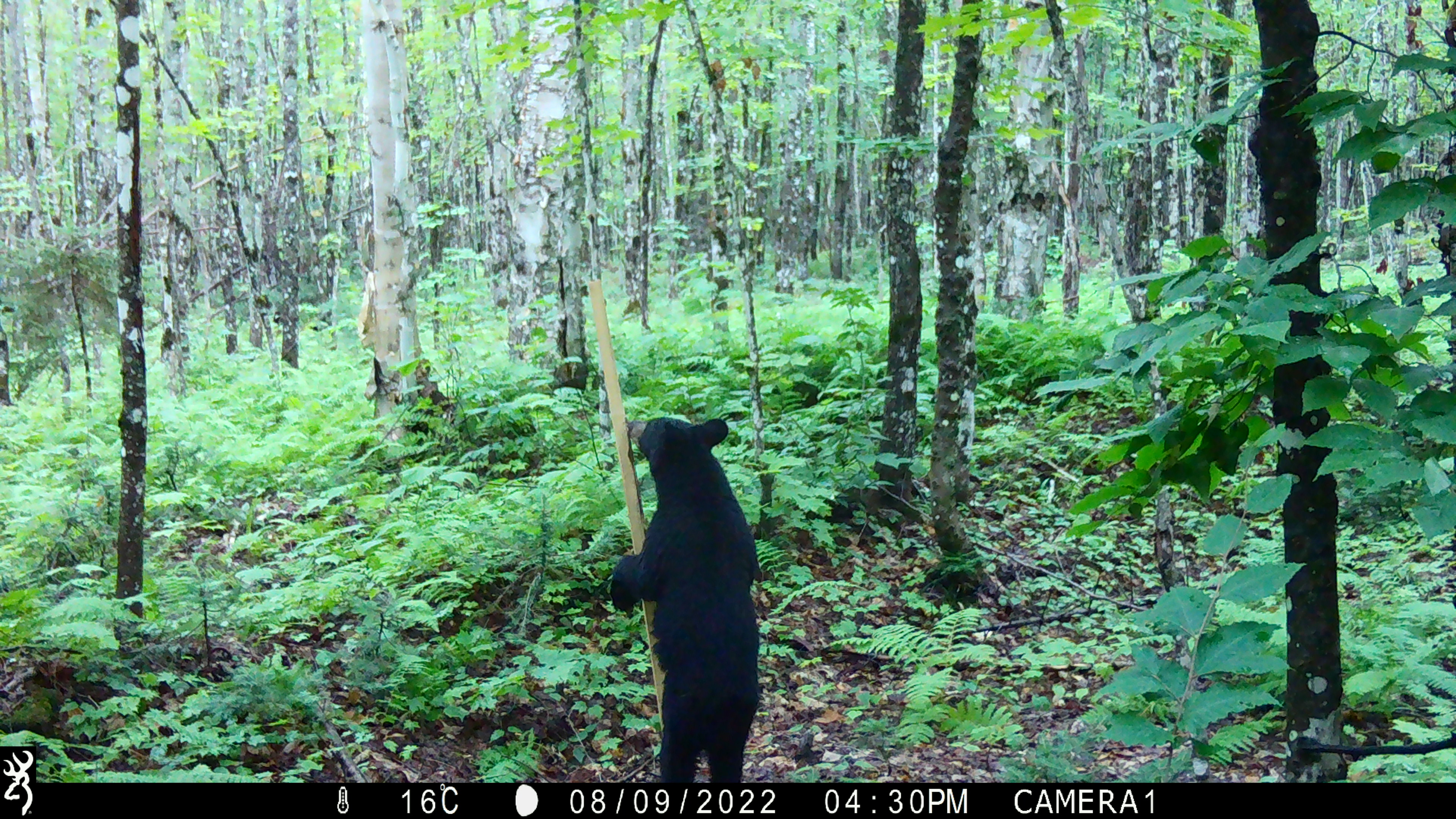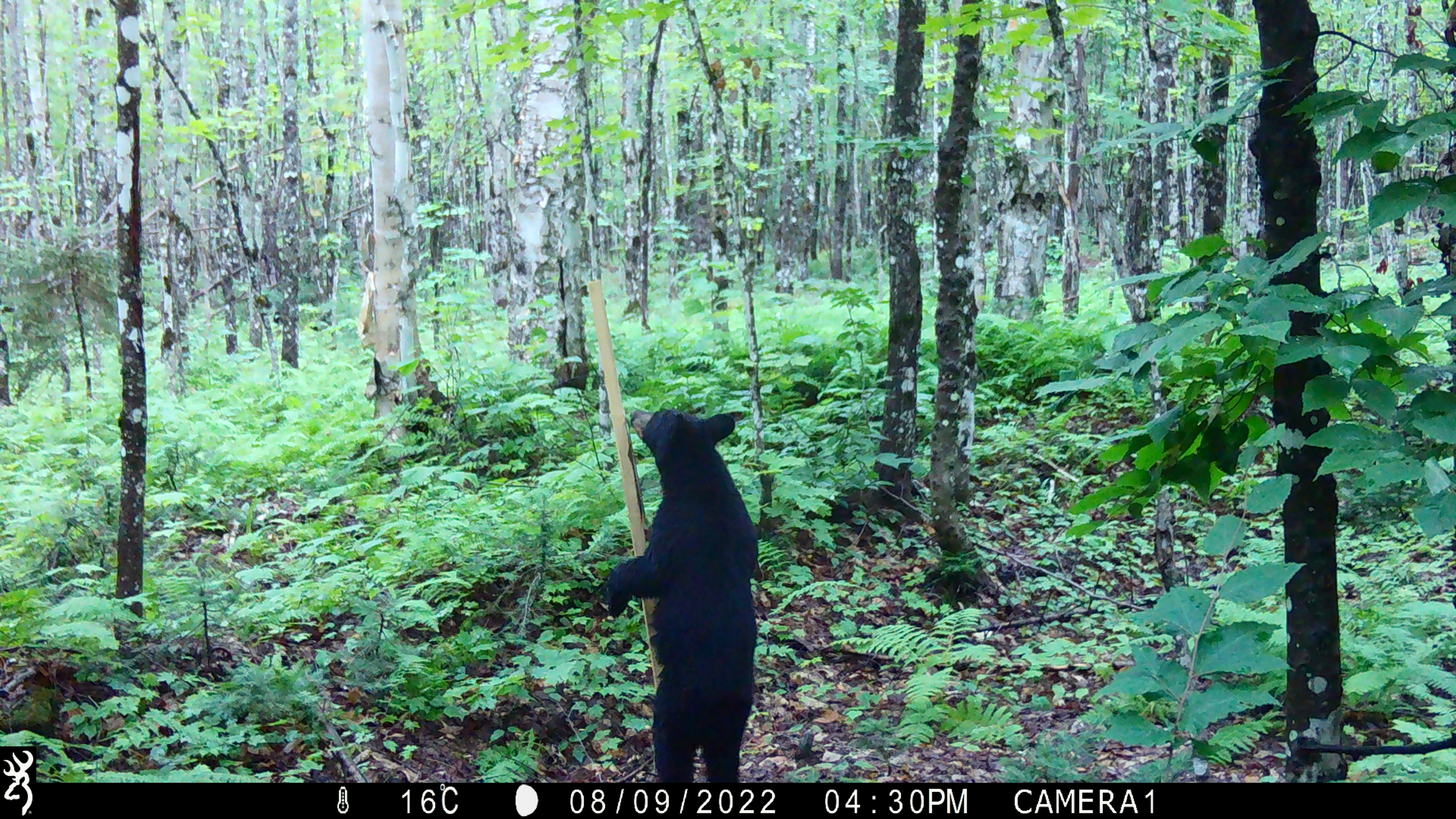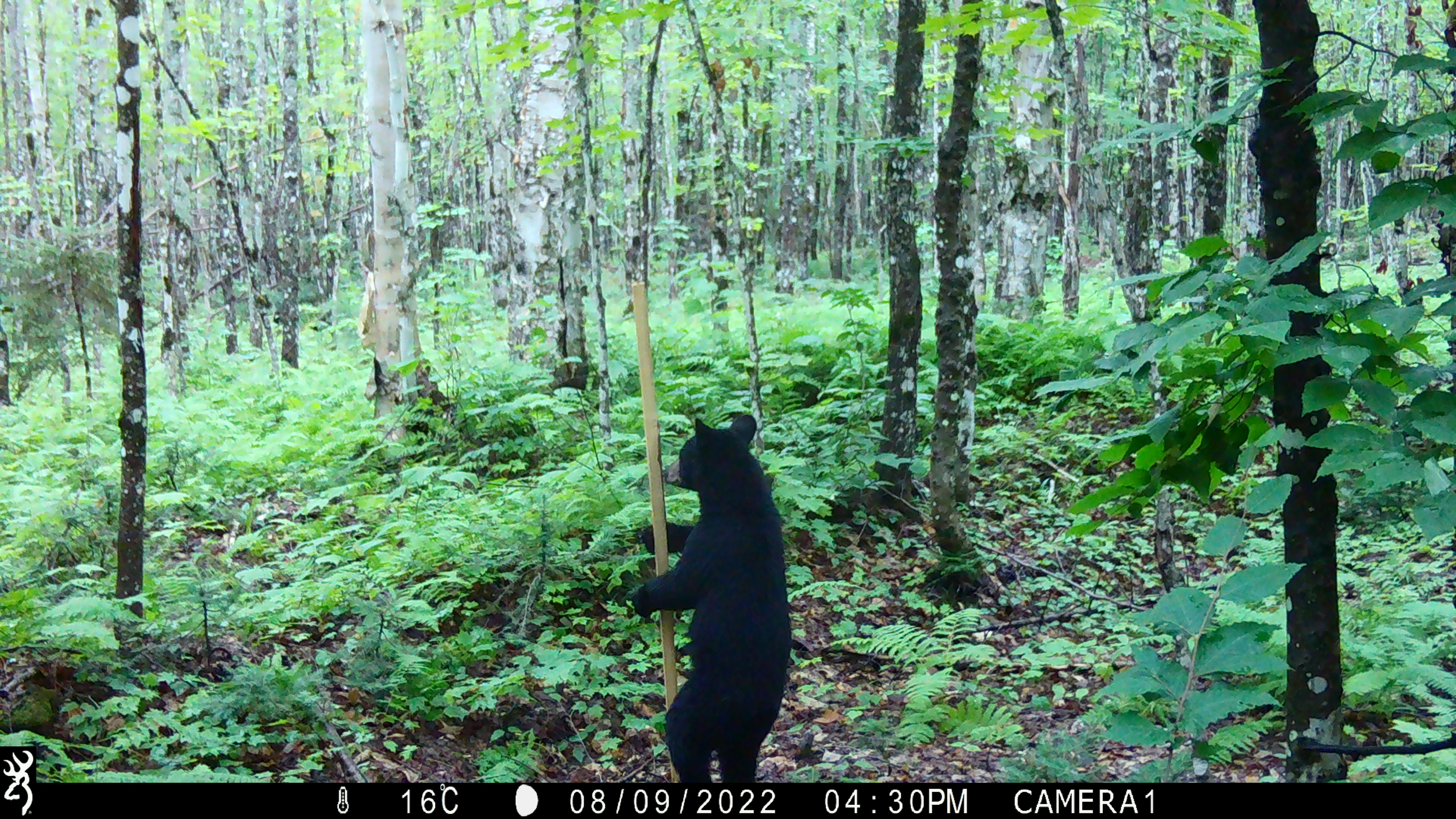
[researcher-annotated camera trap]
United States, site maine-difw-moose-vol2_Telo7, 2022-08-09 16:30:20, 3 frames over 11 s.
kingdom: Animalia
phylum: Chordata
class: Mammalia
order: Carnivora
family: Ursidae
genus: Ursus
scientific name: Ursus americanus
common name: black bear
Black bear (Ursus americanus).